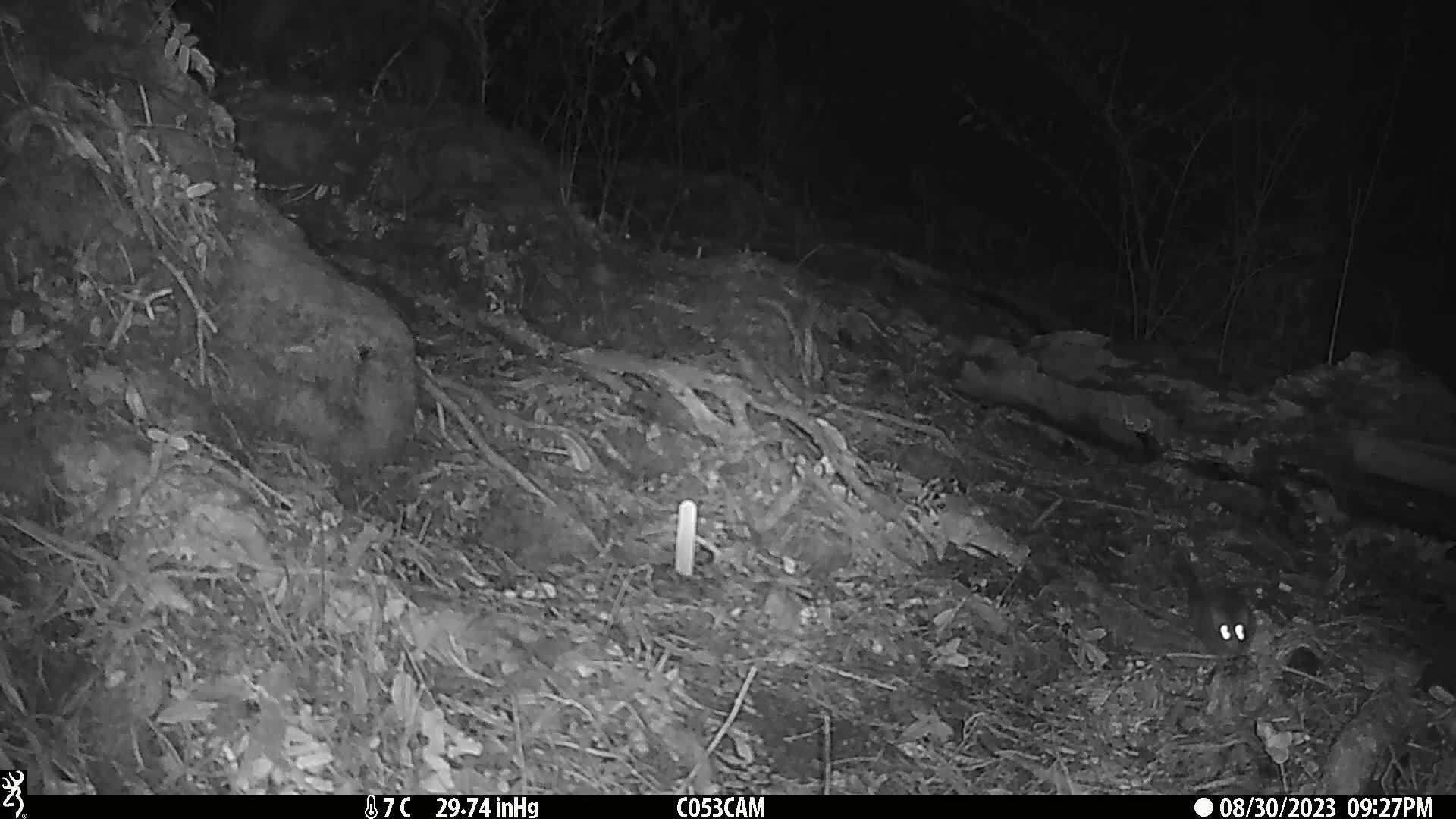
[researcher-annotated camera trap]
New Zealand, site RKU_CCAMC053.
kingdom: Animalia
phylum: Chordata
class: Mammalia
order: Rodentia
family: Muridae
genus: Rattus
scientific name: Rattus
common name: rat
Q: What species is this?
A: Rat (Rattus).